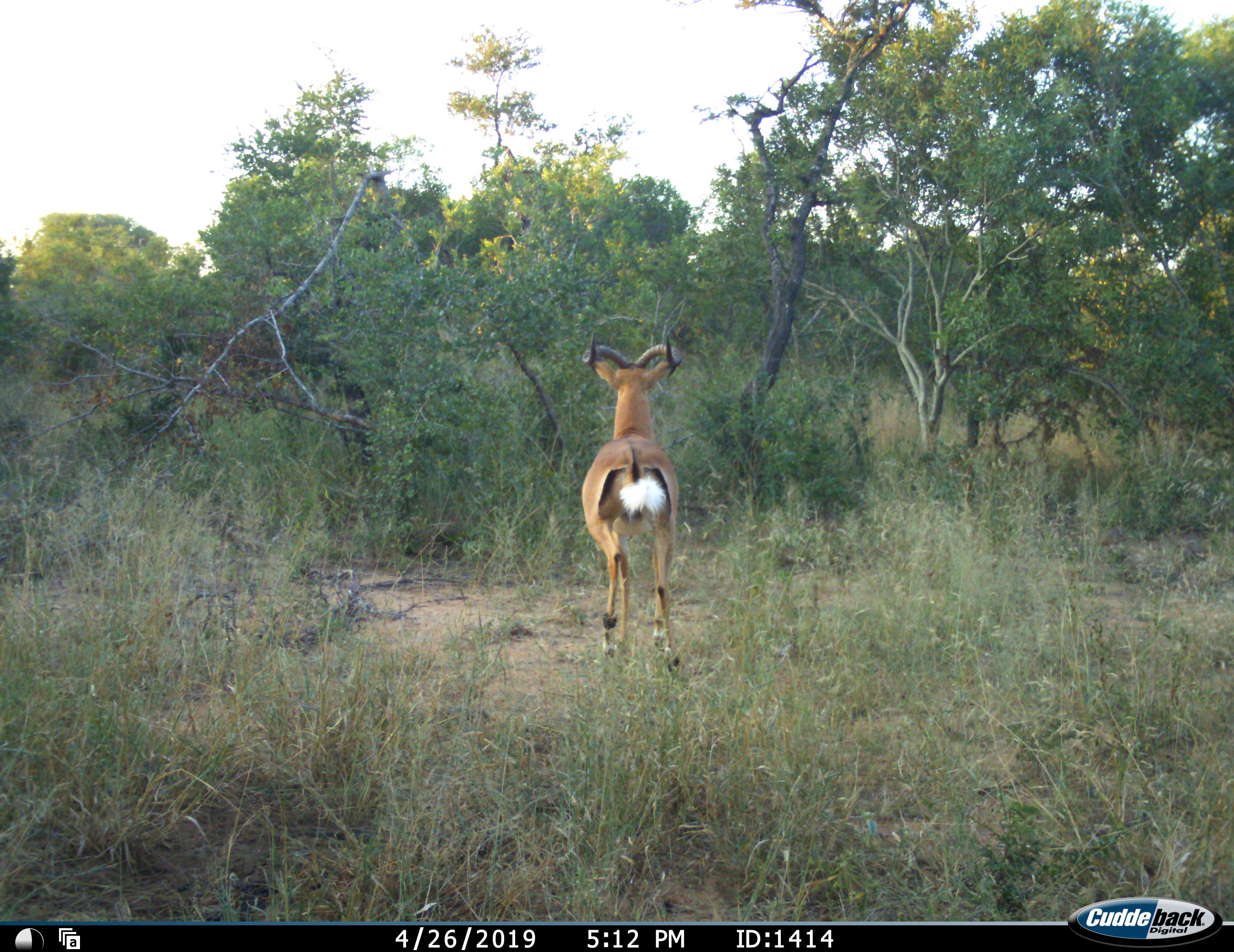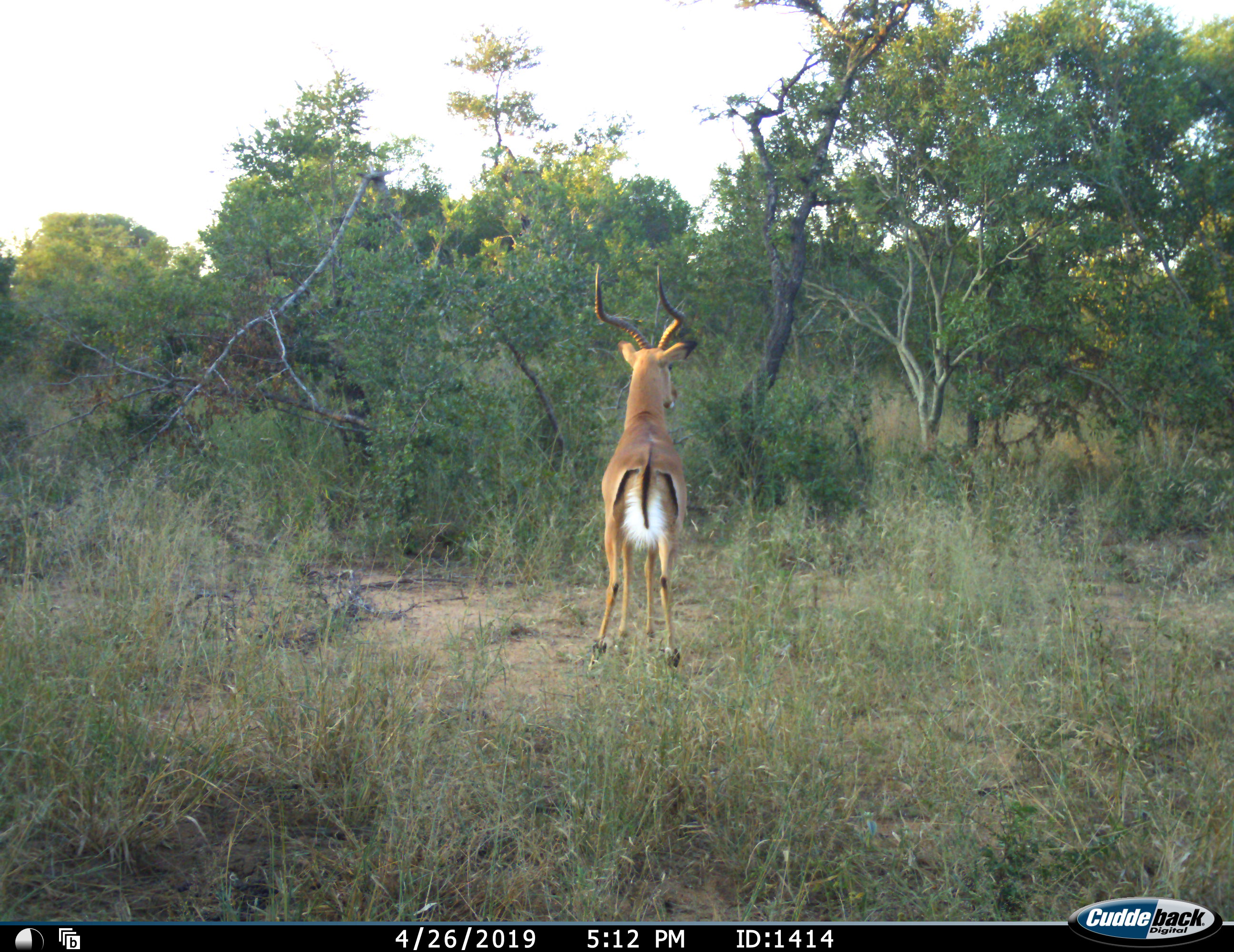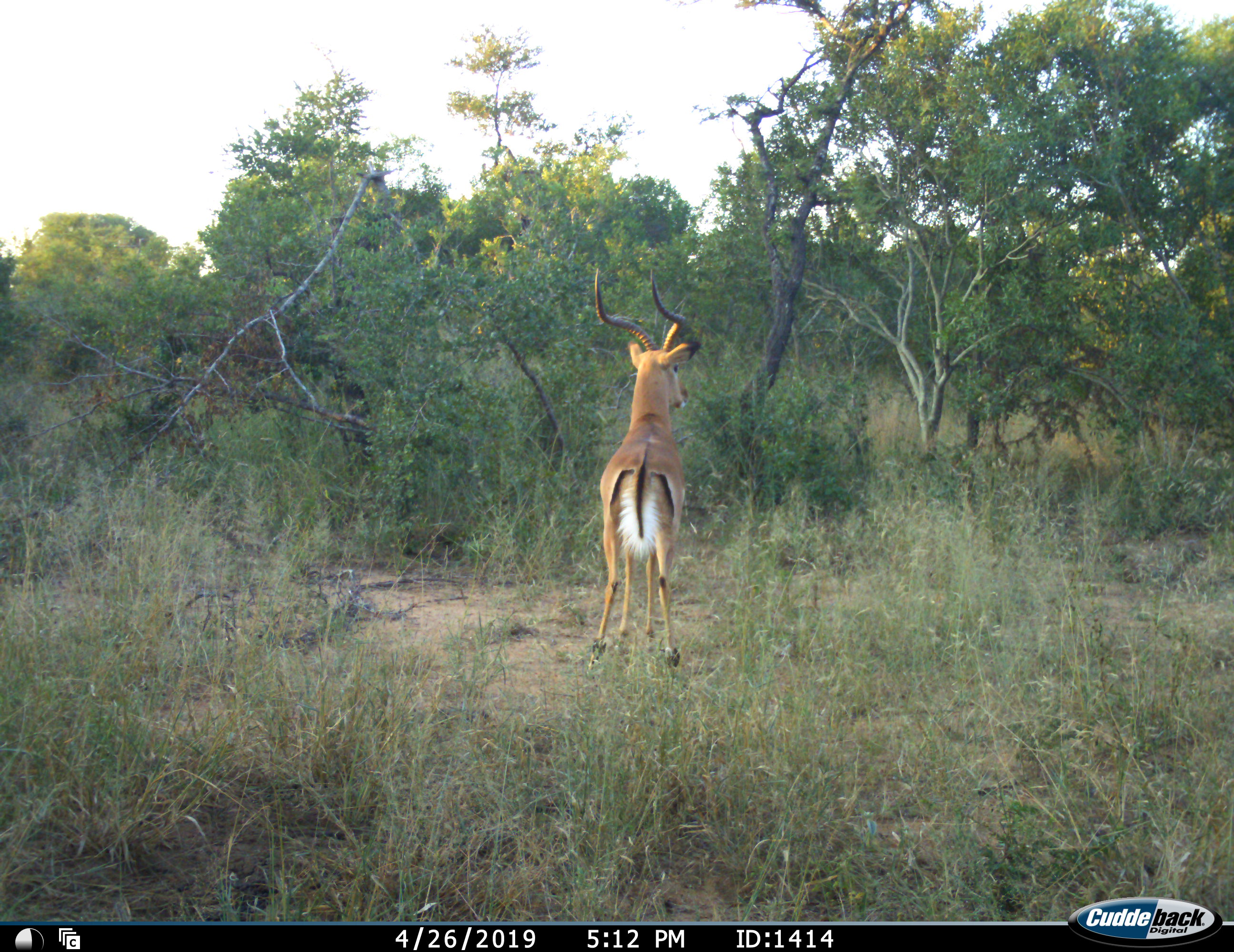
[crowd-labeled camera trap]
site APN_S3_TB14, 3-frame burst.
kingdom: Animalia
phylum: Chordata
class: Mammalia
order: Artiodactyla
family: Bovidae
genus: Aepyceros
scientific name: Aepyceros melampus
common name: impala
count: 1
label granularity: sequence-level